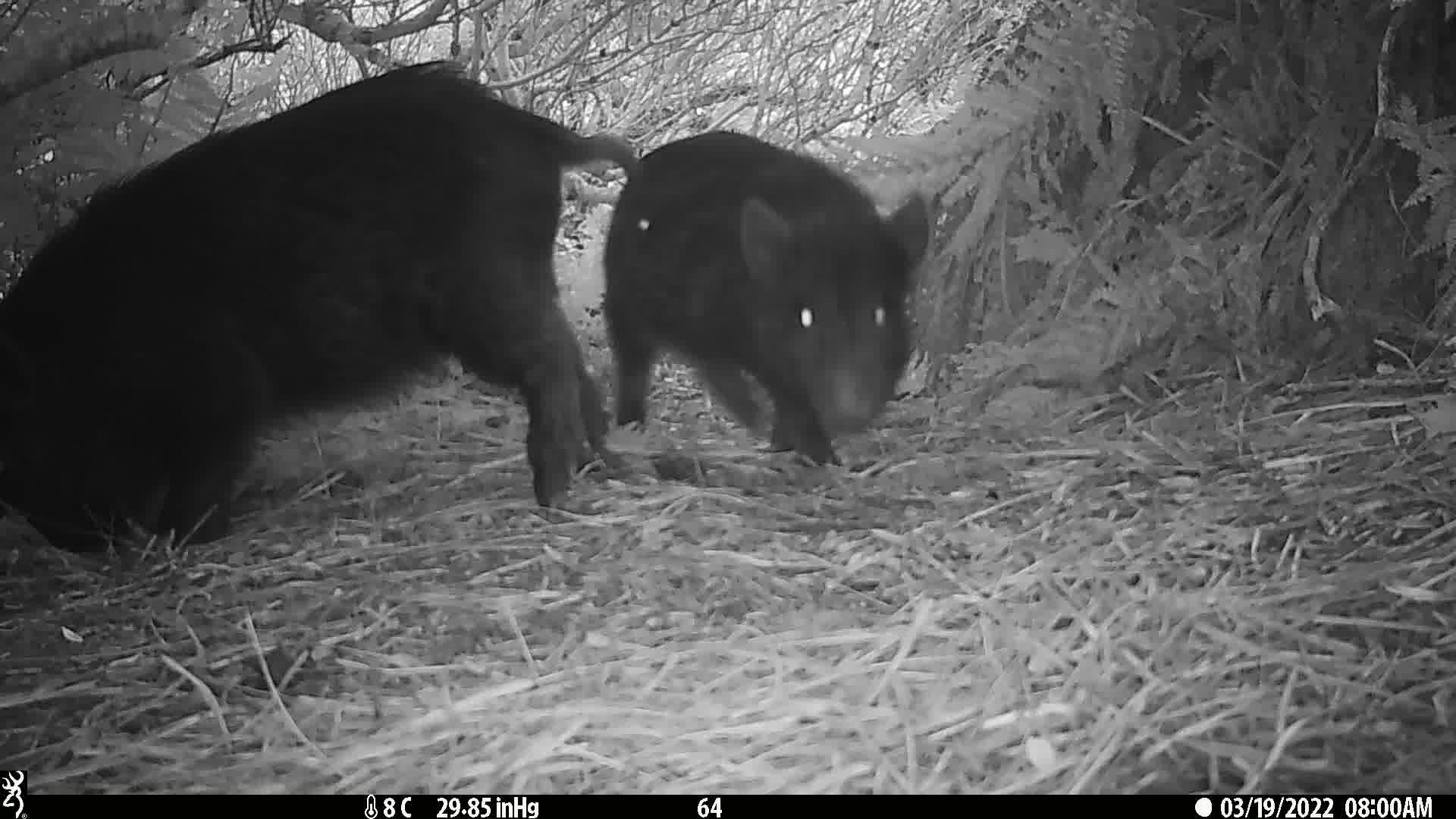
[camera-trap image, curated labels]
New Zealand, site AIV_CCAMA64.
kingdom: Animalia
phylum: Chordata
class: Mammalia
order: Artiodactyla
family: Suidae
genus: Sus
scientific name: Sus scrofa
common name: pig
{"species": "pig (Sus scrofa)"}